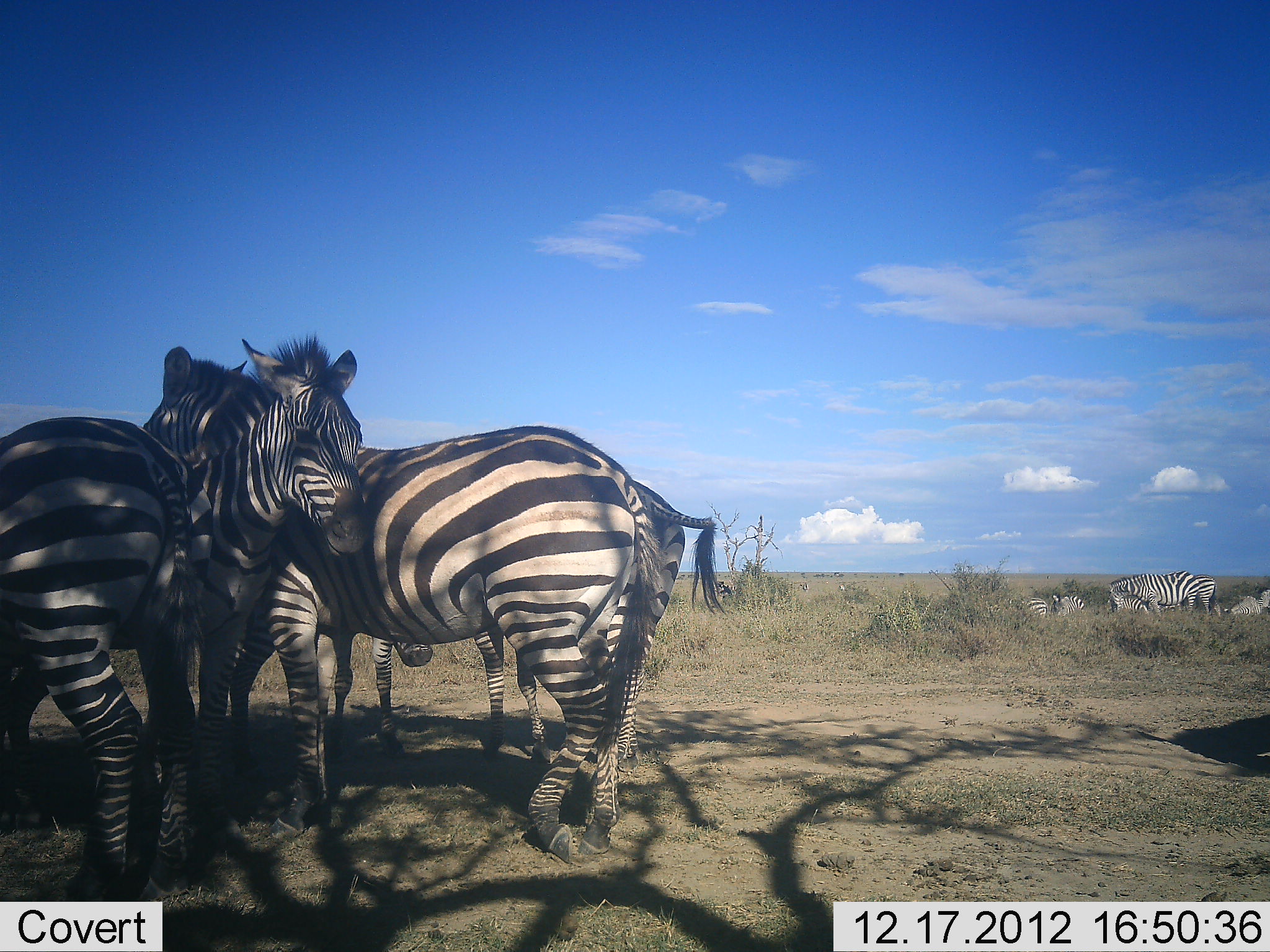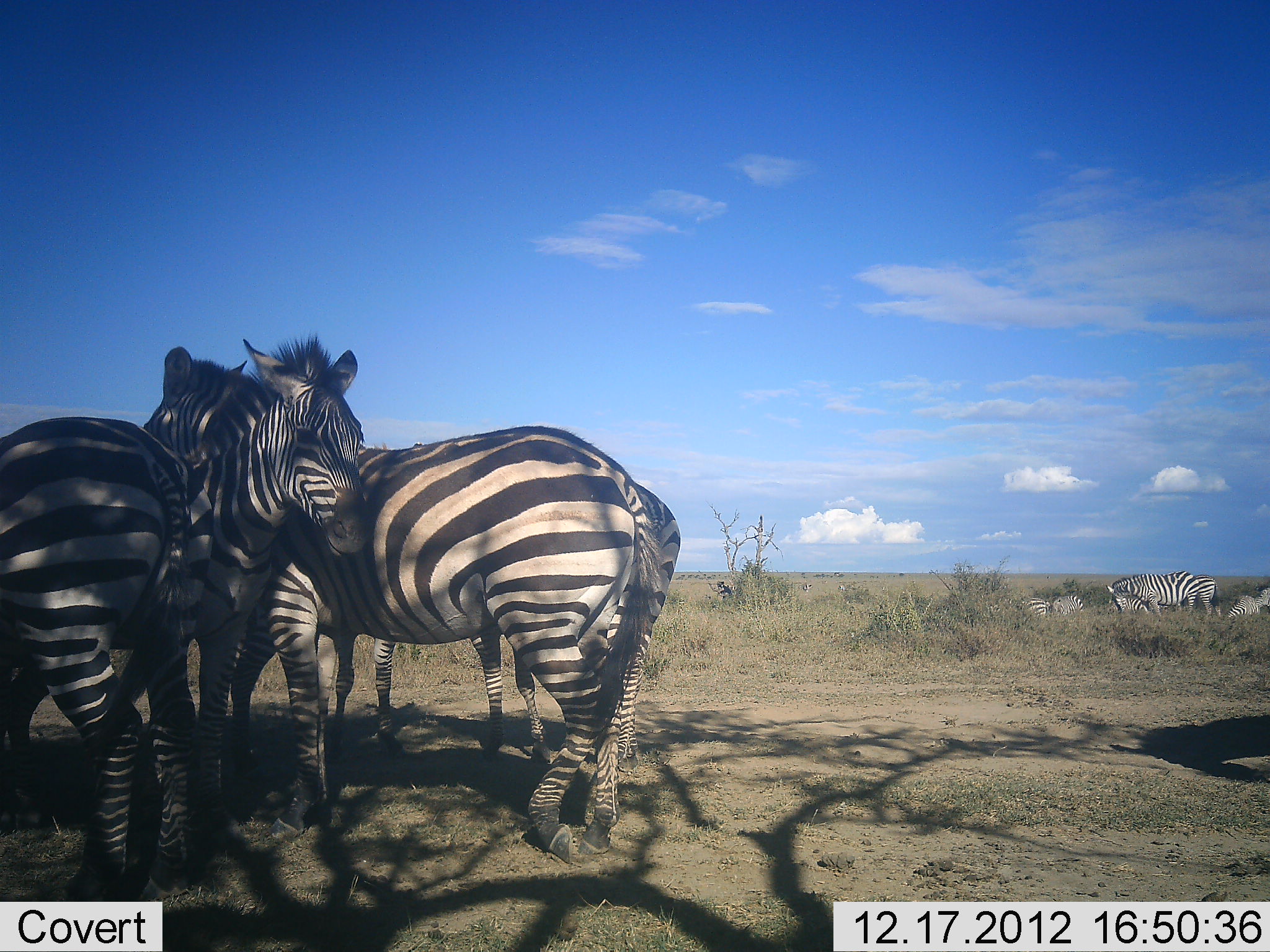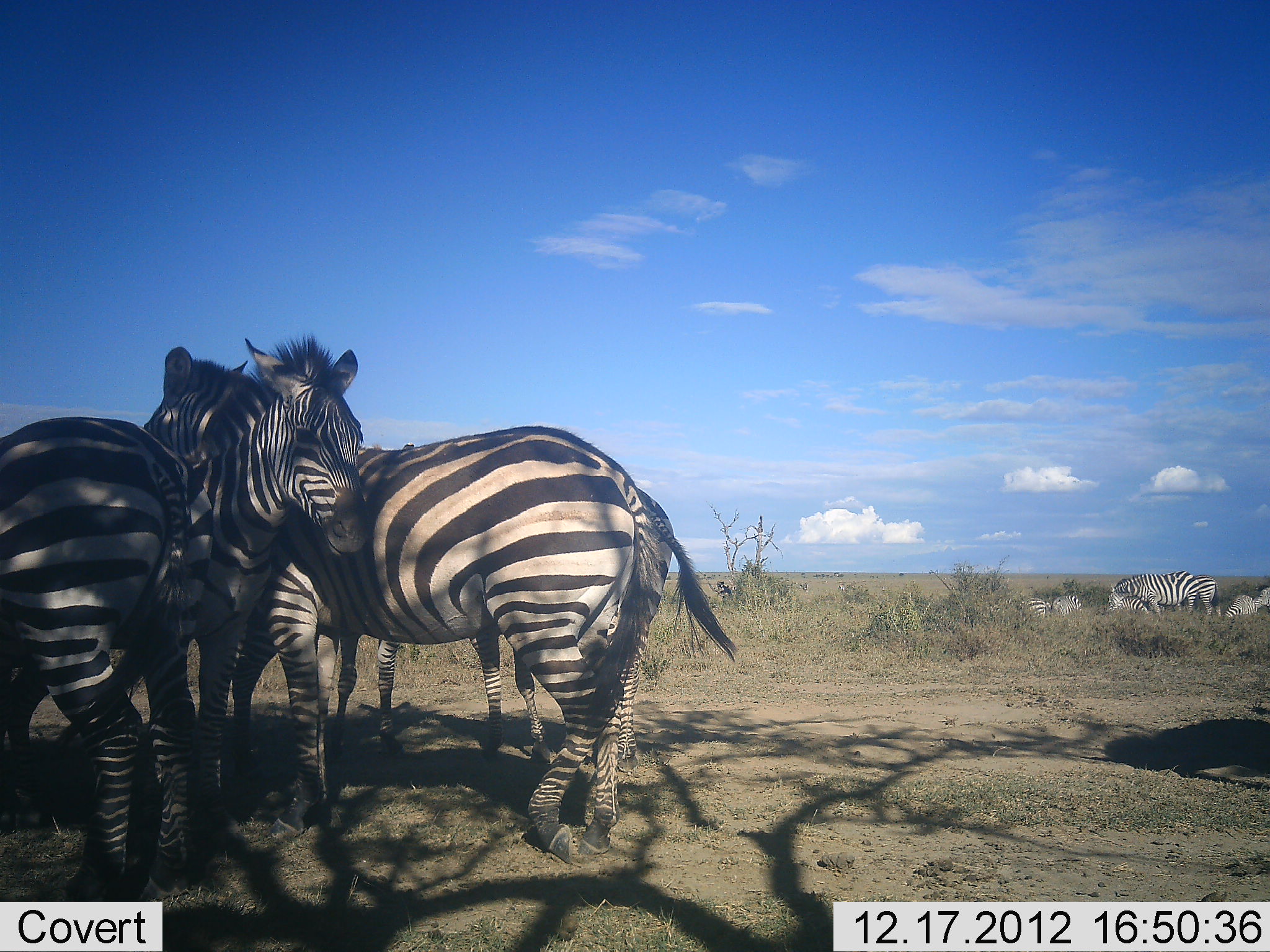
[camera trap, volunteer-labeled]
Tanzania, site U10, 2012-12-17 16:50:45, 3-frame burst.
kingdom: Animalia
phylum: Chordata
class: Mammalia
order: Perissodactyla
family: Equidae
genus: Equus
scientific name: Equus quagga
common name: plains zebra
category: zebra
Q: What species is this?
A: Zebra (plains zebra) (Equus quagga).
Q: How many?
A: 10.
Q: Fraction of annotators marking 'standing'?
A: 80%.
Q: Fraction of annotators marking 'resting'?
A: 20%.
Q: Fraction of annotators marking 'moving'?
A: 10%.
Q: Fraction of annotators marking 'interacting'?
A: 40%.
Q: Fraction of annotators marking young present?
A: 0%.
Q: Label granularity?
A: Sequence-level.